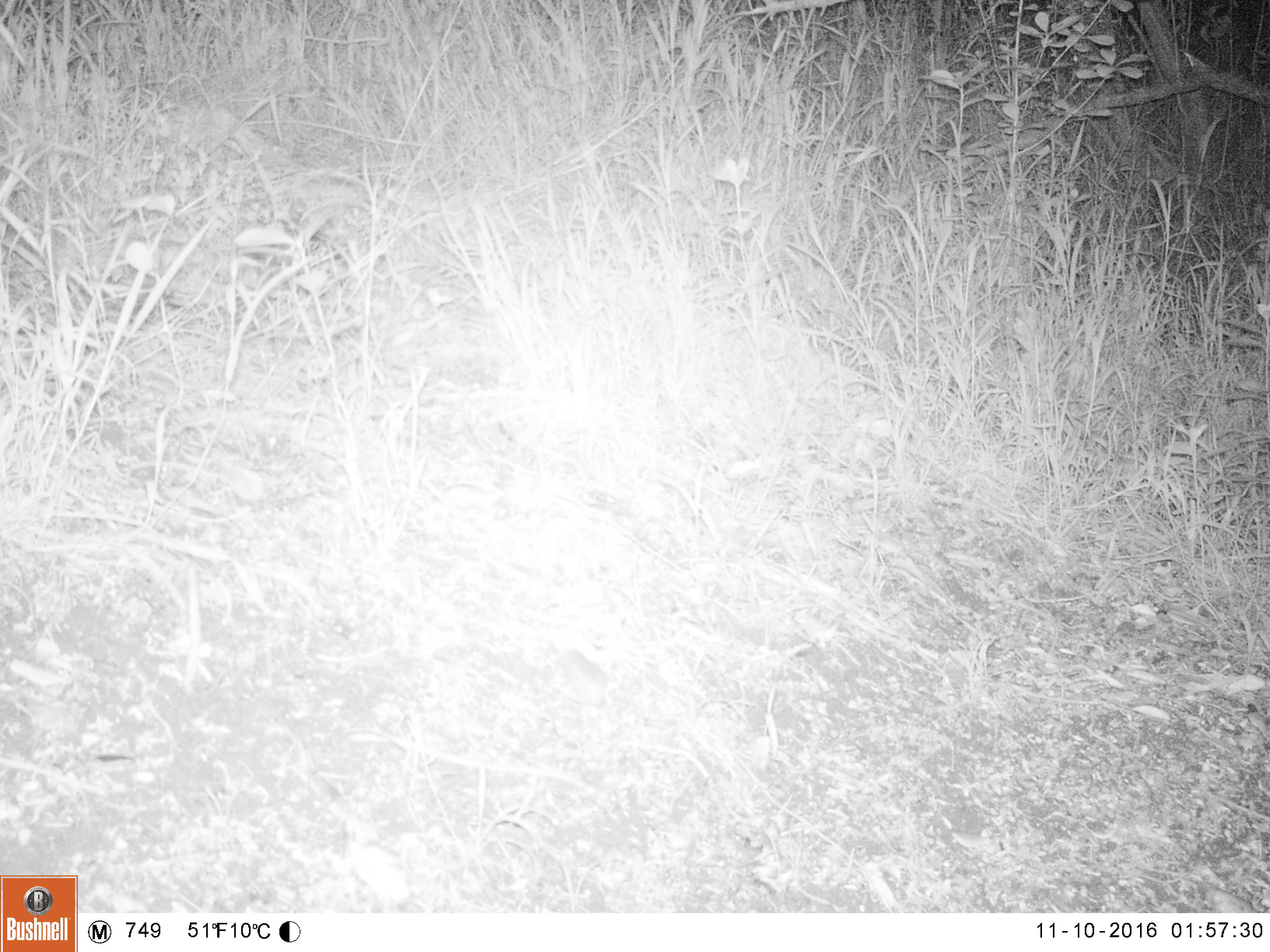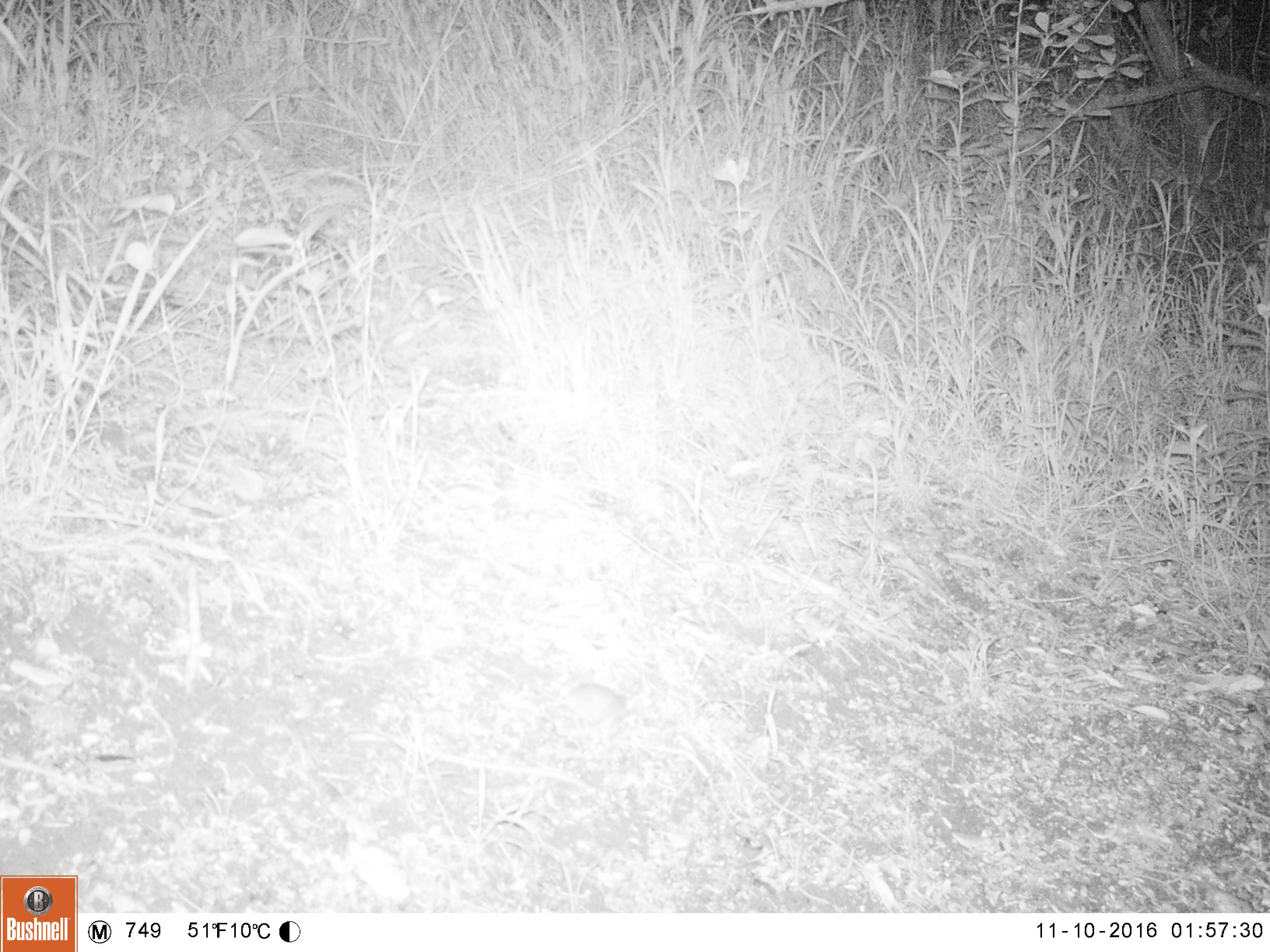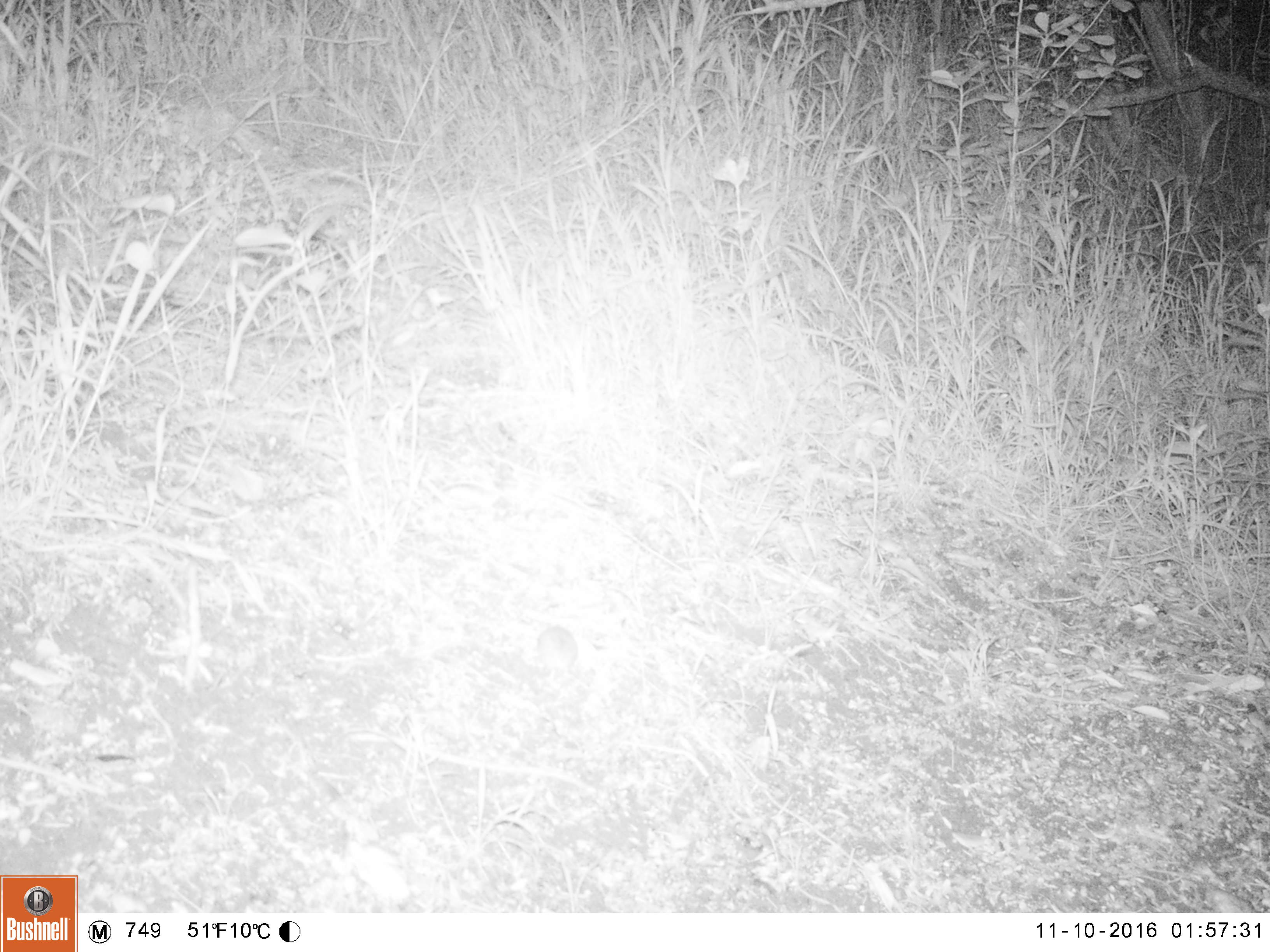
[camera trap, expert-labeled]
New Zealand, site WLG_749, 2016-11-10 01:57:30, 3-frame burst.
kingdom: Animalia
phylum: Chordata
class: Mammalia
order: Rodentia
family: Muridae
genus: Mus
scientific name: Mus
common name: mouse